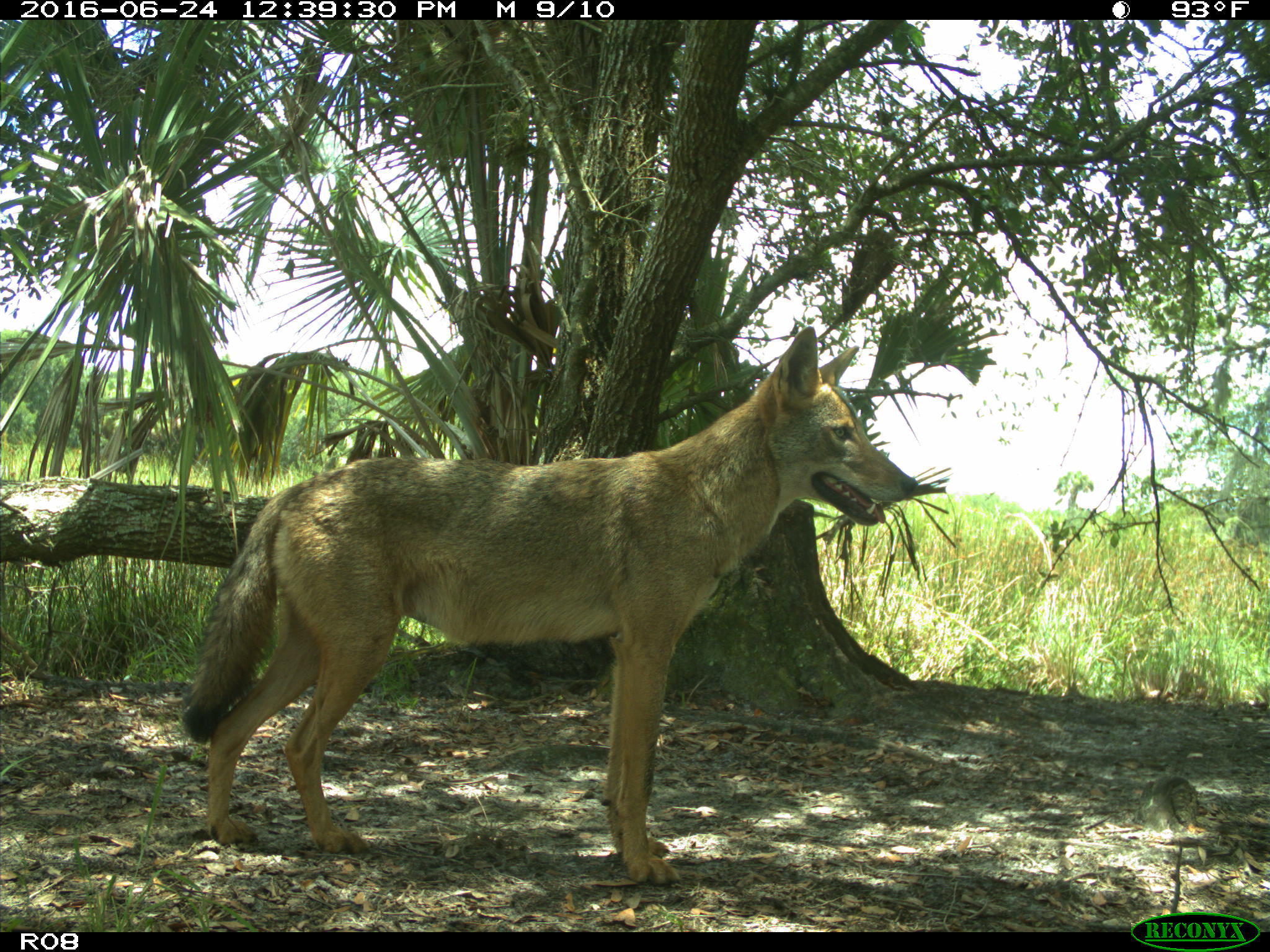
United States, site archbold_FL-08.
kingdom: Animalia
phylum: Chordata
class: Mammalia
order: Carnivora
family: Canidae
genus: Canis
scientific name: Canis latrans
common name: coyote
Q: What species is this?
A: Canis latrans (coyote).